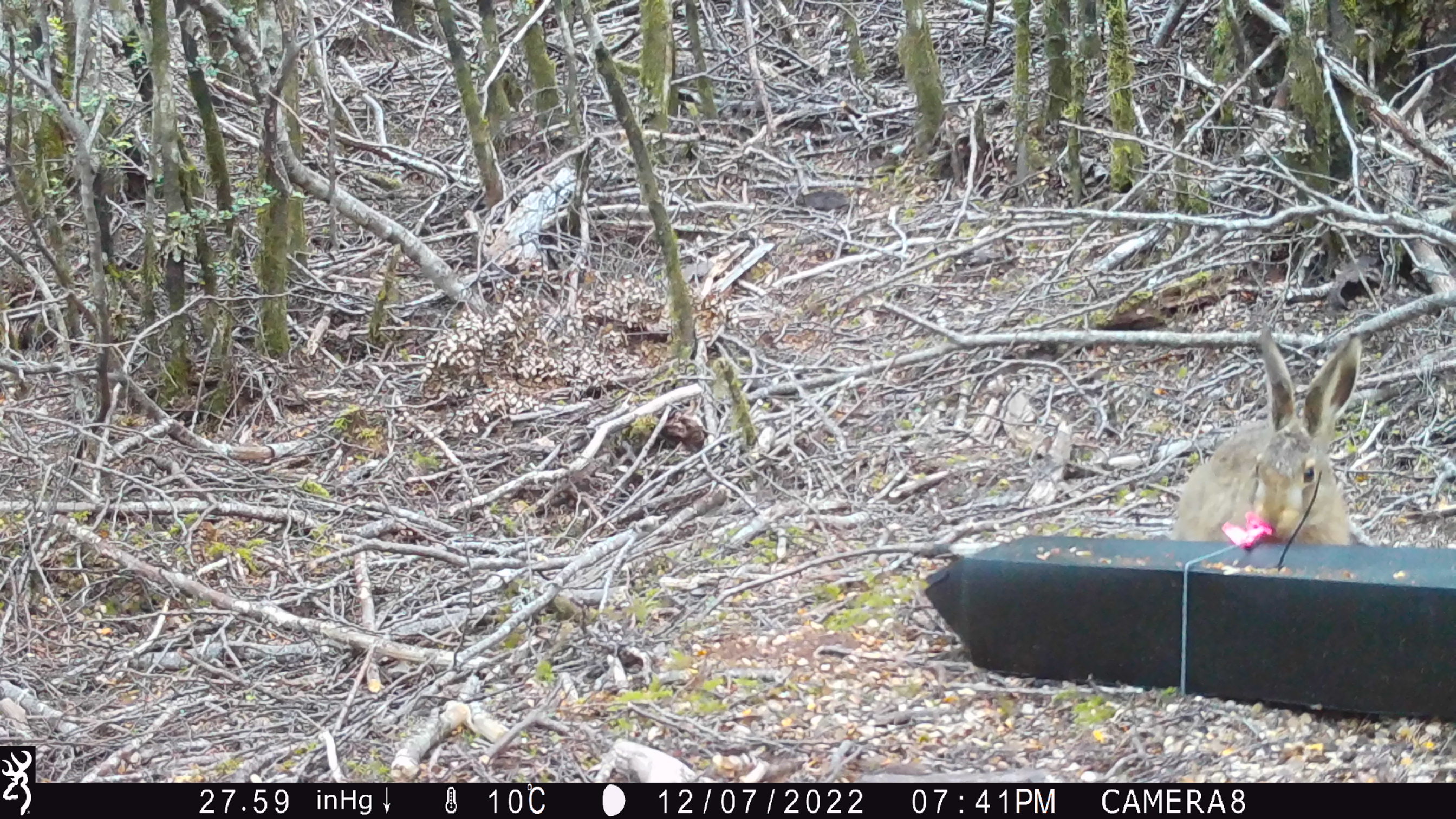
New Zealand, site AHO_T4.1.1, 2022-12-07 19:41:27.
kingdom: Animalia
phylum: Chordata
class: Mammalia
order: Lagomorpha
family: Leporidae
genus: Lepus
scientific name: Lepus europaeus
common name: brown hare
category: hare